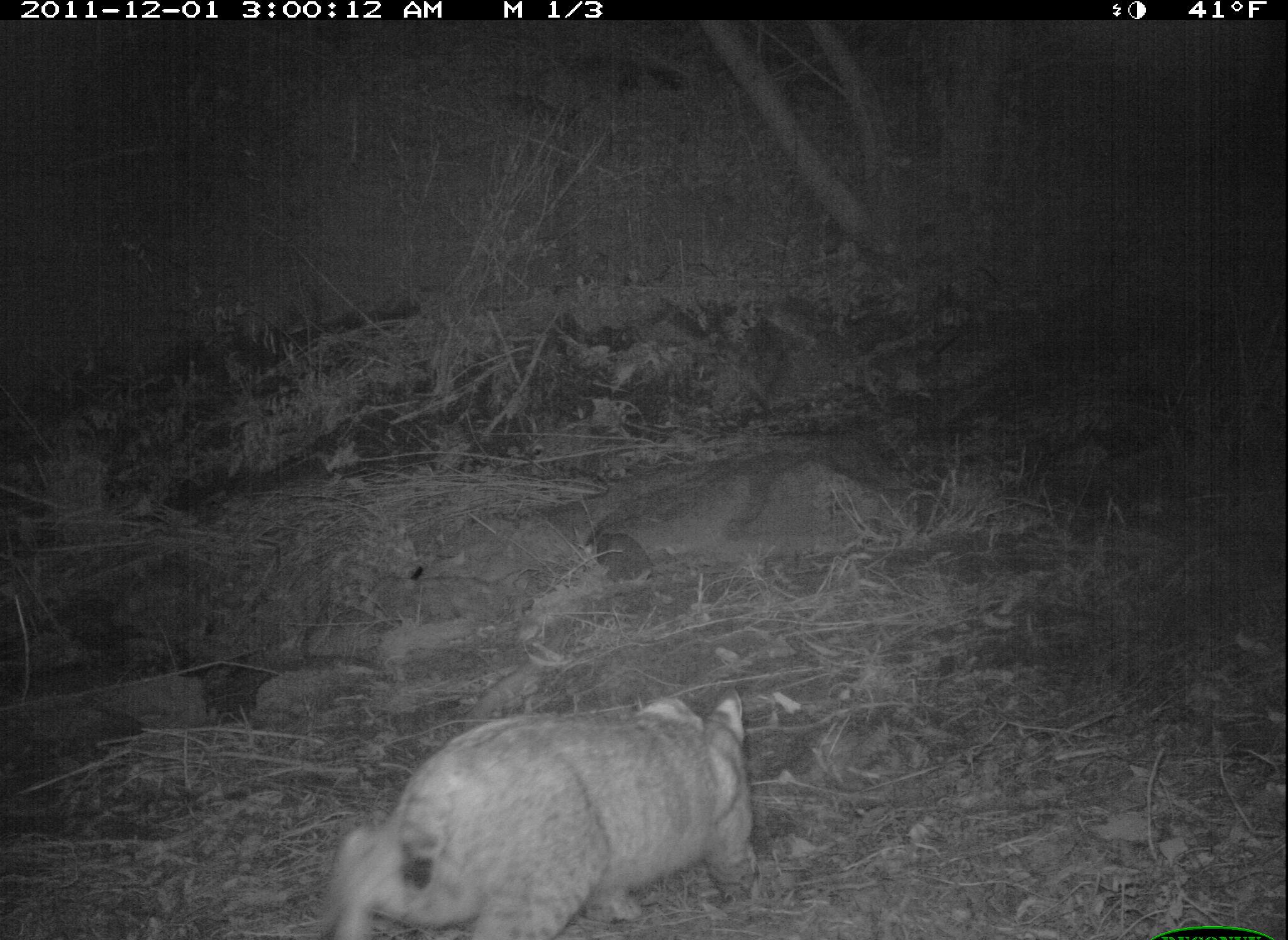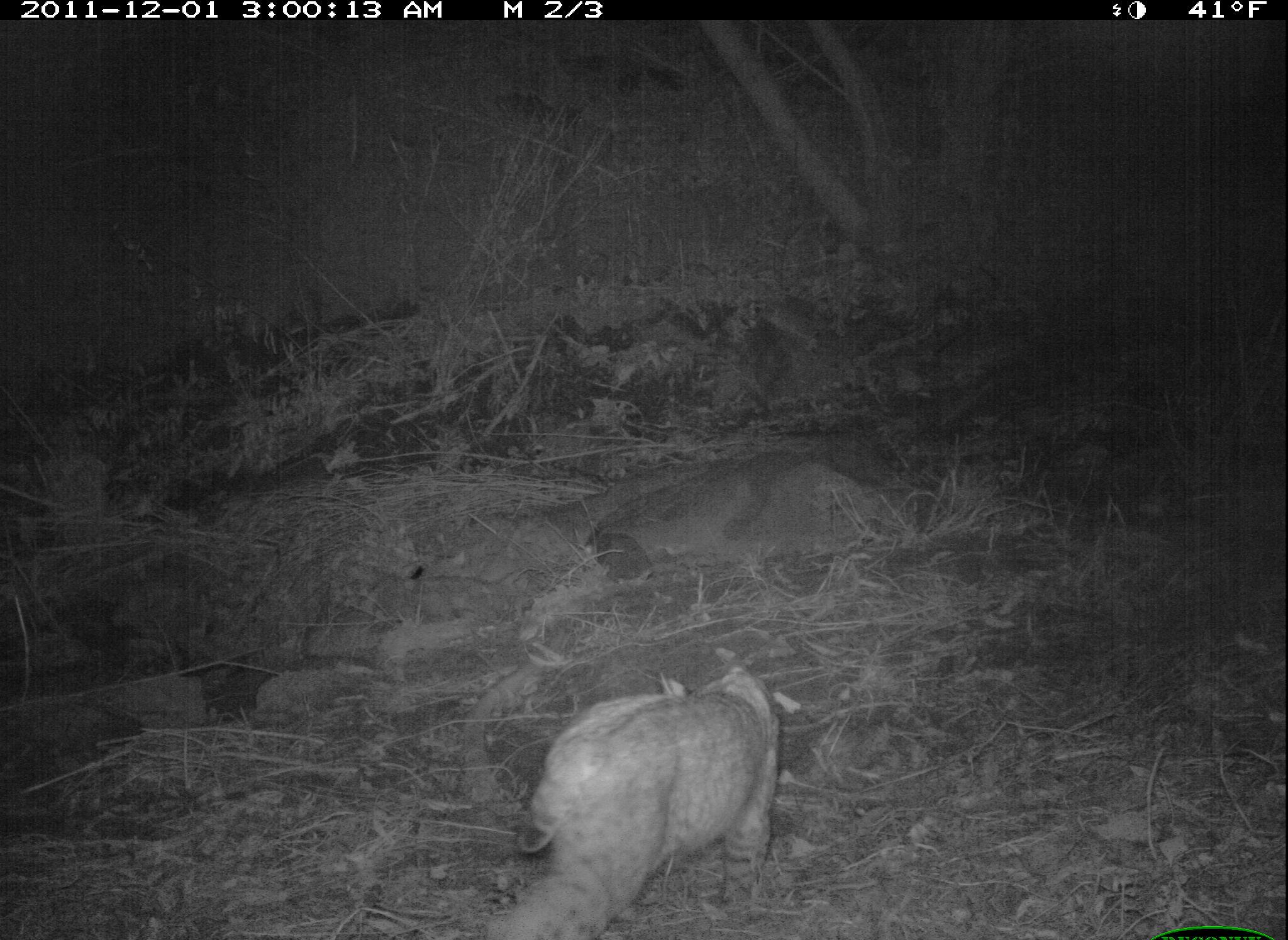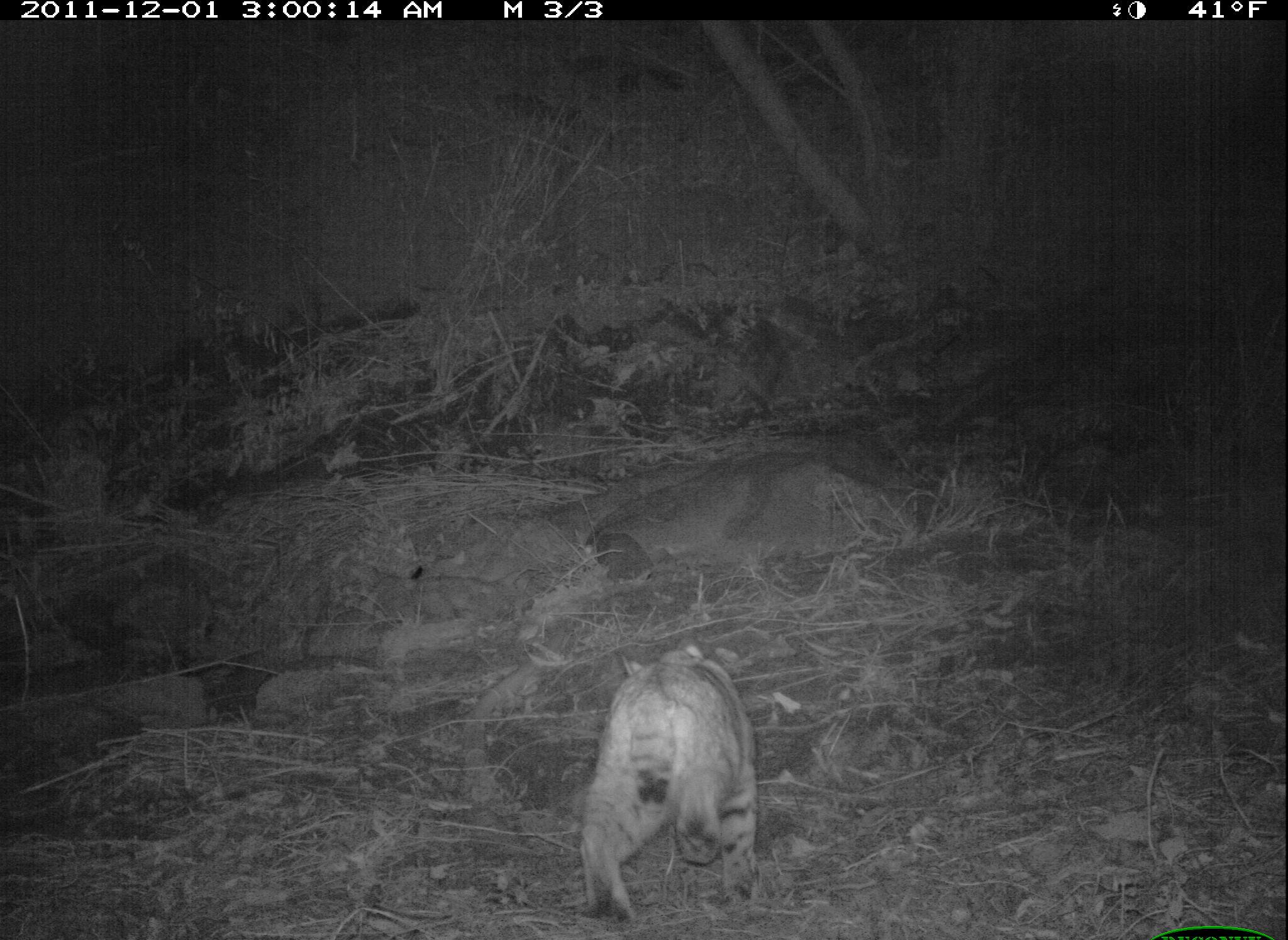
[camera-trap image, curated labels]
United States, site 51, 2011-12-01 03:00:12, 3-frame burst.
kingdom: Animalia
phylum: Chordata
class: Mammalia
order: Carnivora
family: Felidae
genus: Lynx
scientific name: Lynx rufus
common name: bobcat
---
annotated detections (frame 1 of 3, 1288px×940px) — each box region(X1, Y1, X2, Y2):
bobcat: region(301, 673, 781, 934)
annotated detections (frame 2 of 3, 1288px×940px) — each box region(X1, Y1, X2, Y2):
bobcat: region(449, 641, 800, 937)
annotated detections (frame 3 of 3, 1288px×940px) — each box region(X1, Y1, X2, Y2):
bobcat: region(567, 639, 779, 921)